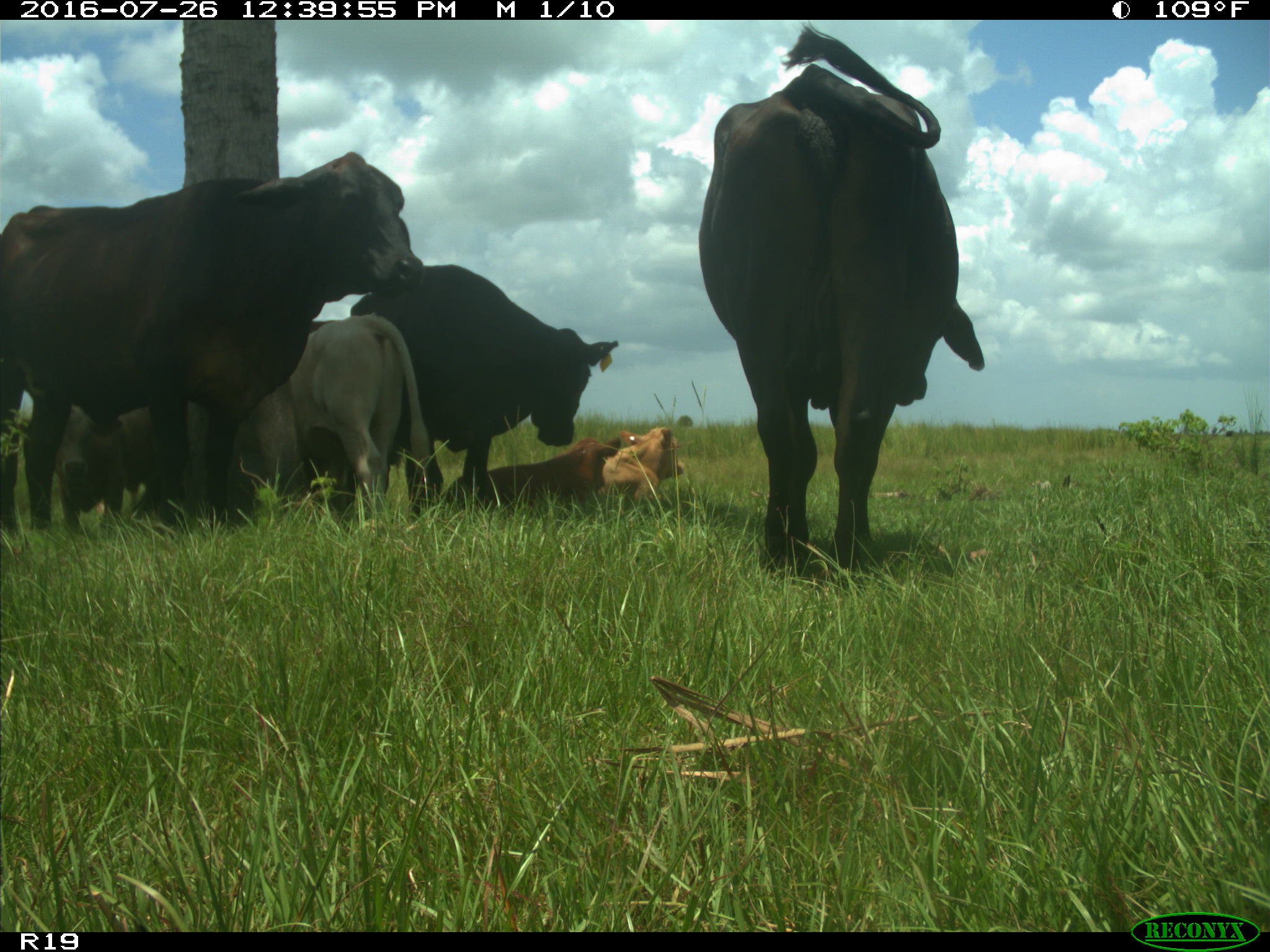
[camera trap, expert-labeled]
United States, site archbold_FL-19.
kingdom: Animalia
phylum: Chordata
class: Mammalia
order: Artiodactyla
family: Bovidae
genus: Bos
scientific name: Bos taurus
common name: domestic cow